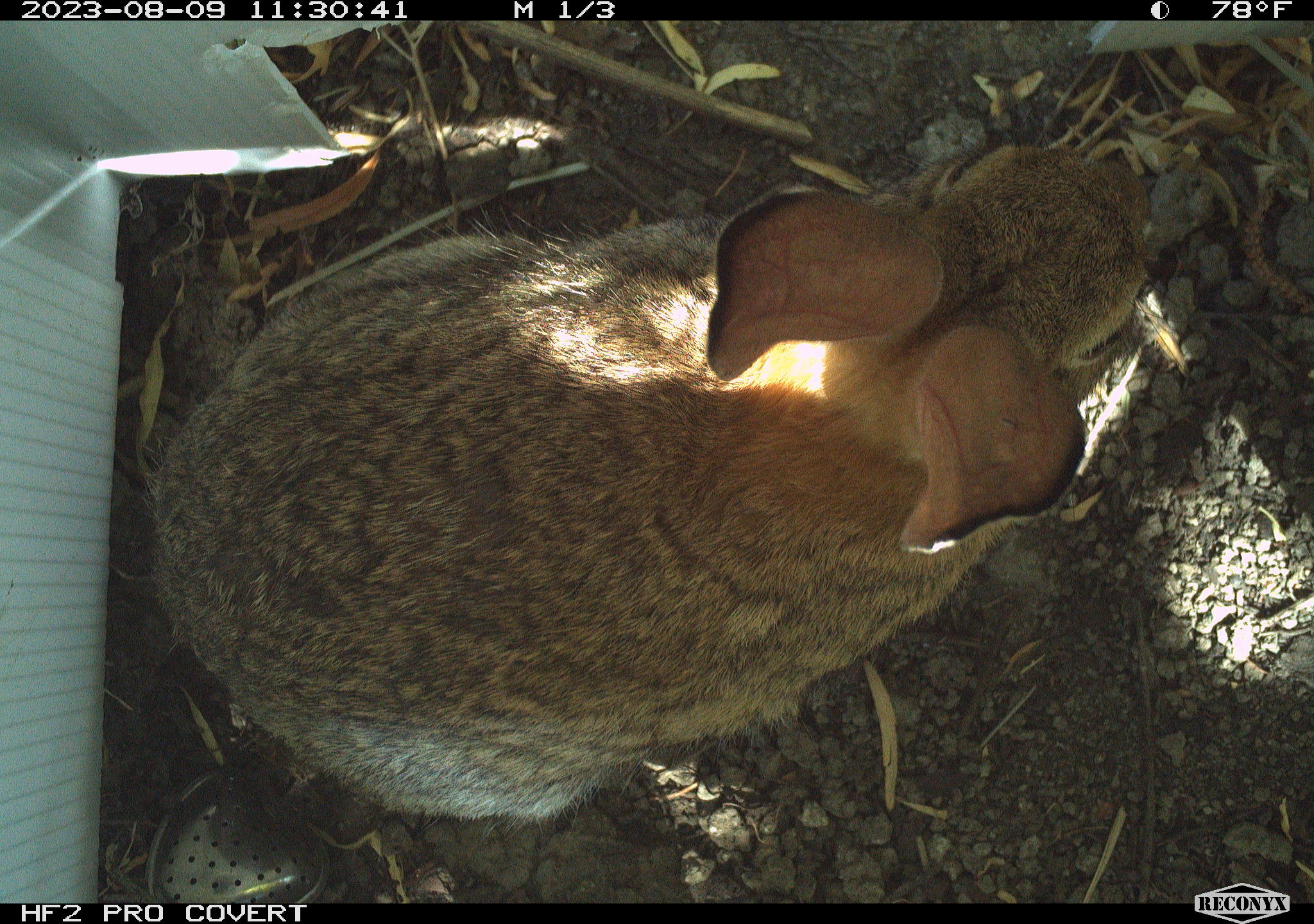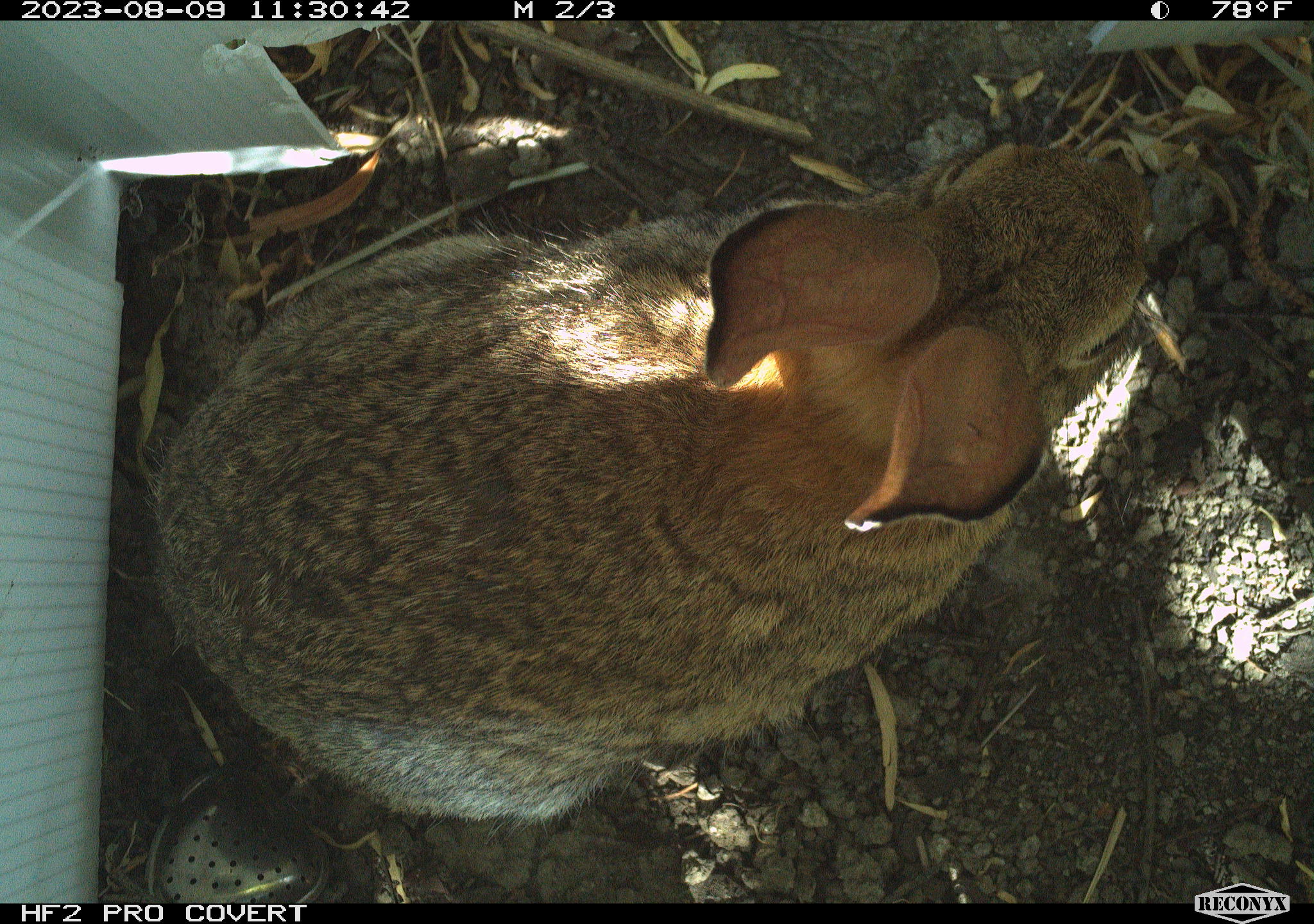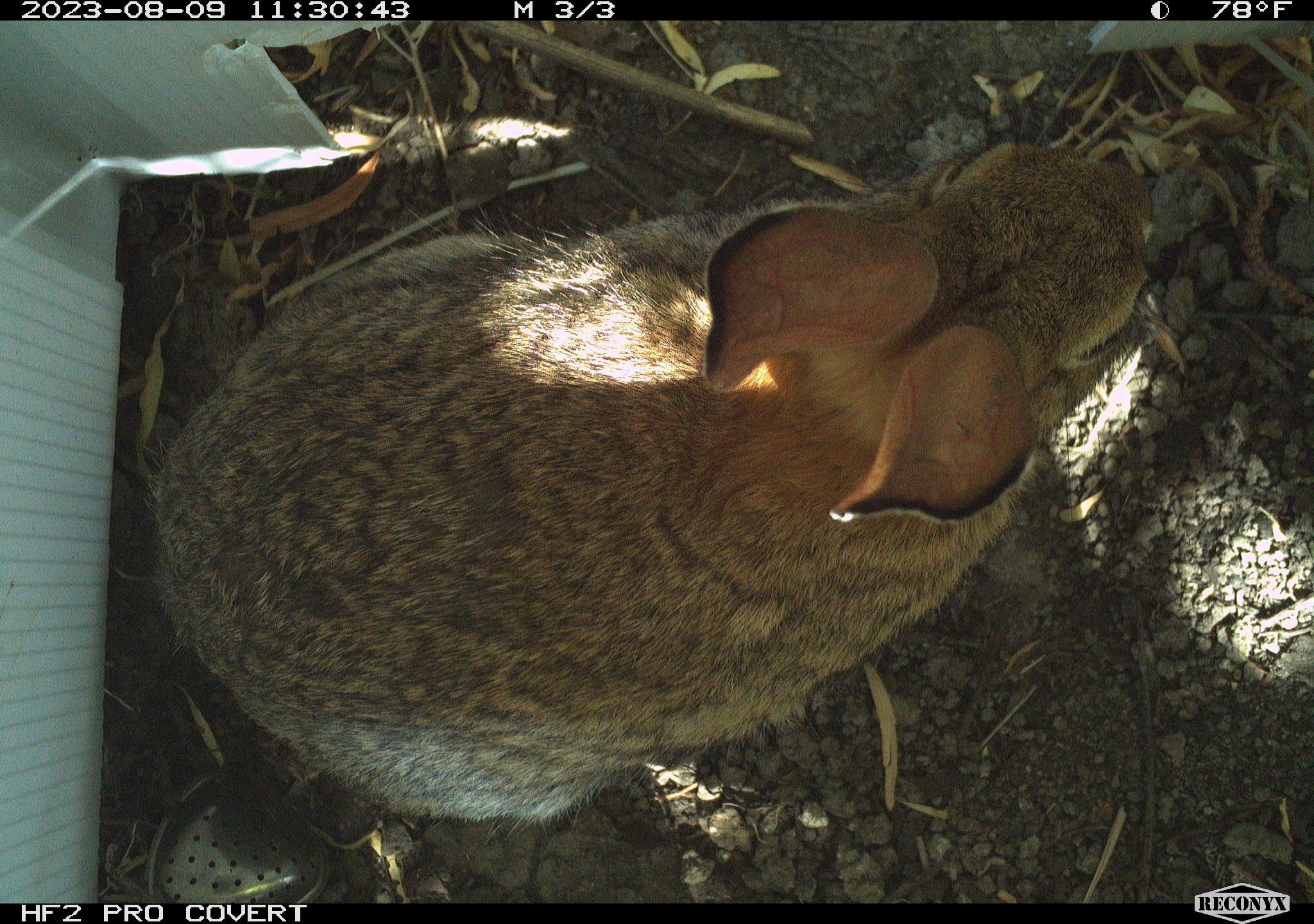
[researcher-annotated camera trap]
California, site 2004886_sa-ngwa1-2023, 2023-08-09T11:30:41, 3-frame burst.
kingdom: Animalia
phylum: Chordata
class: Mammalia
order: Lagomorpha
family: Leporidae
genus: Sylvilagus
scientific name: Sylvilagus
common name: cottontail rabbits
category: sylvilagus species